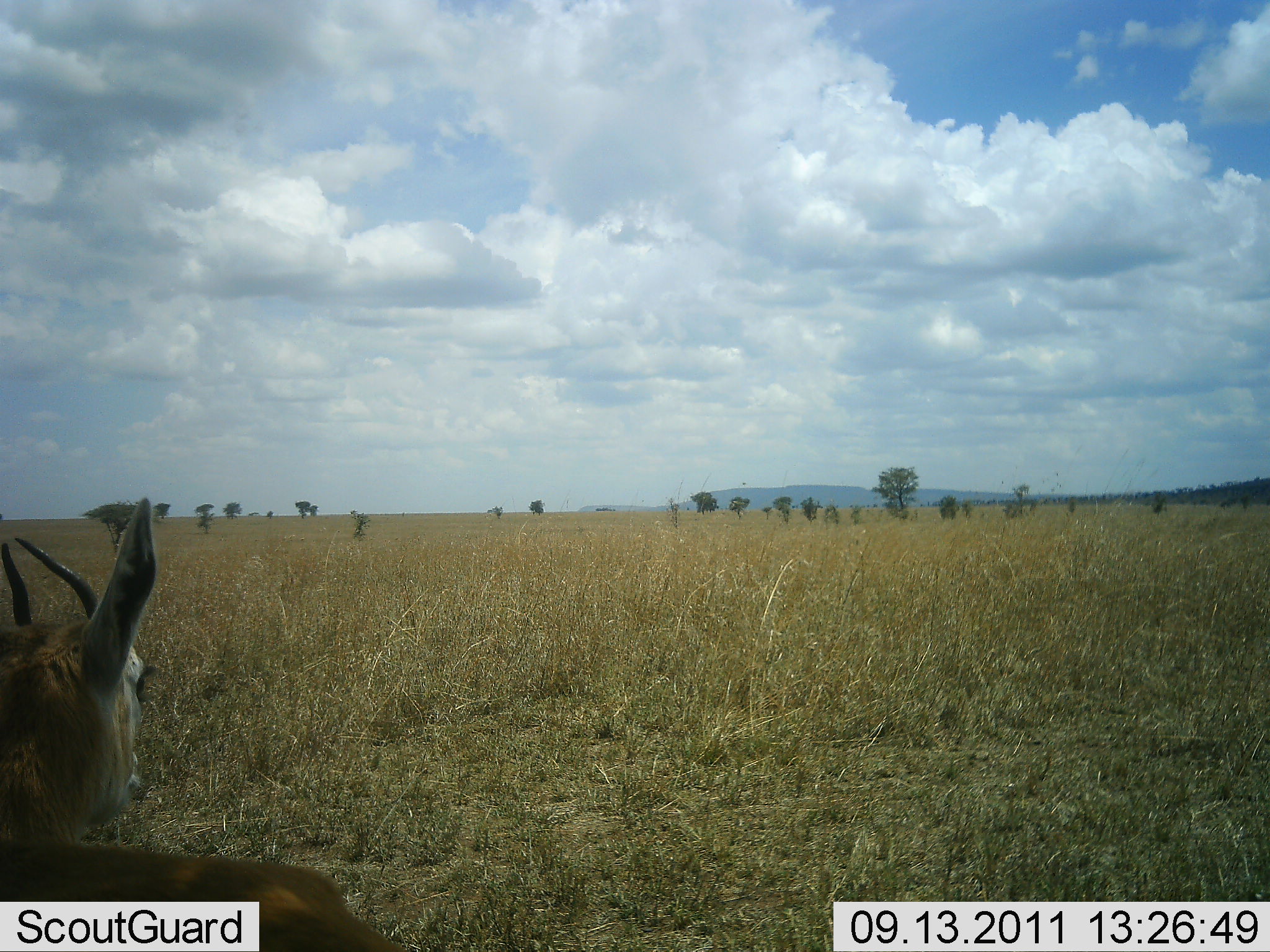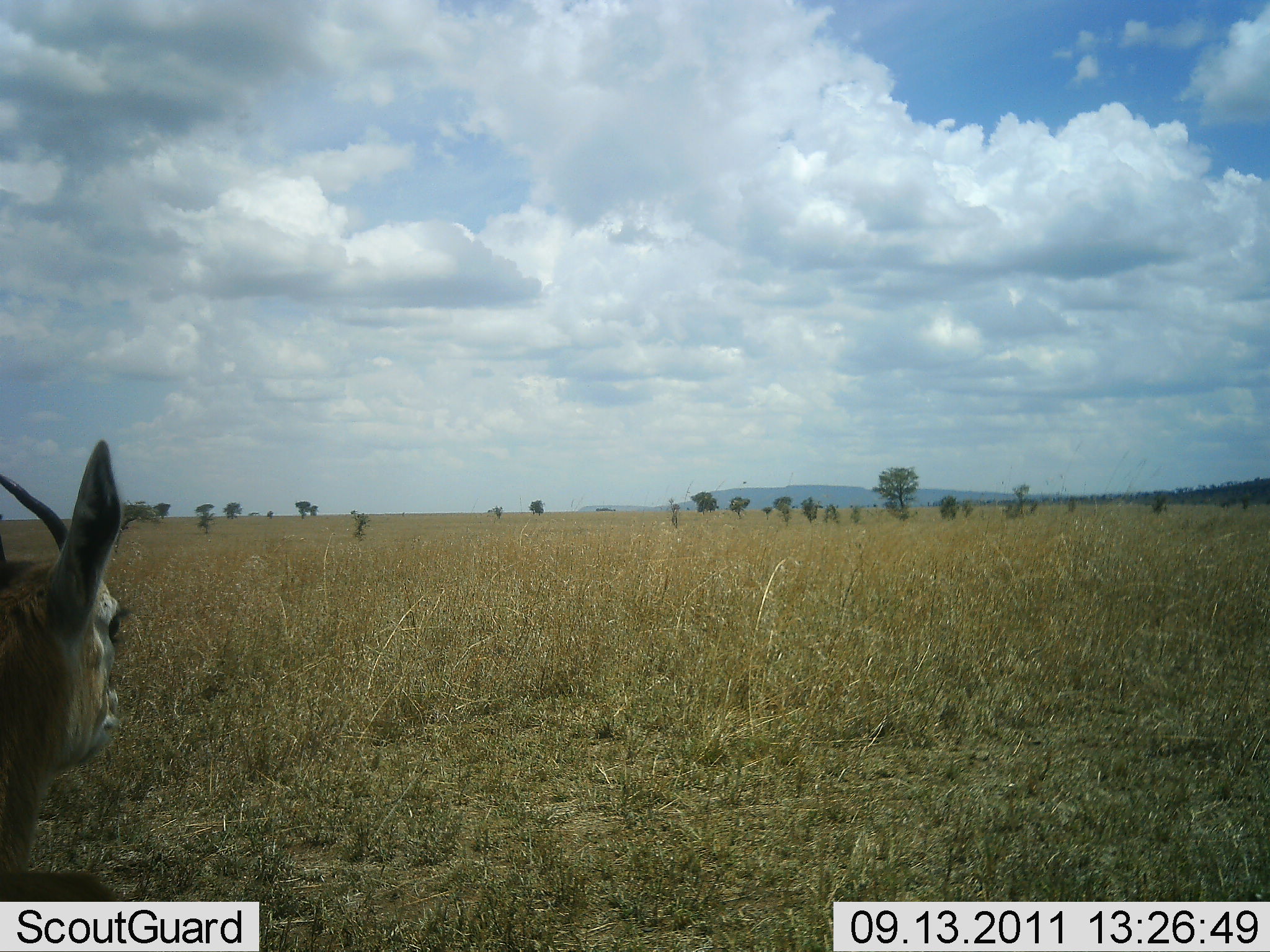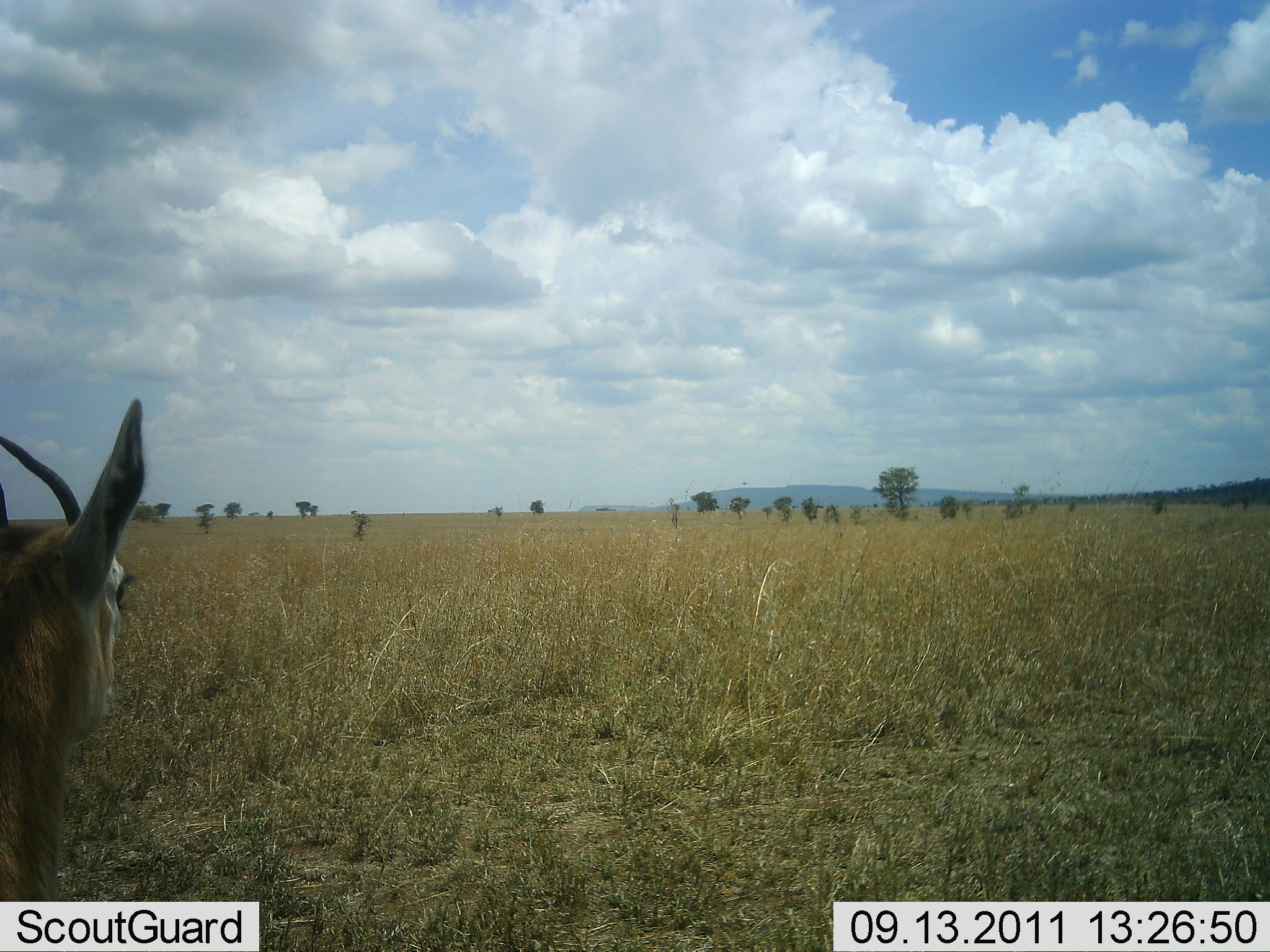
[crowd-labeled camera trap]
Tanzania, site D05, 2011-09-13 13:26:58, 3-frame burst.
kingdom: Animalia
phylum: Chordata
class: Mammalia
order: Artiodactyla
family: Bovidae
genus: Nanger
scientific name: Nanger granti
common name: grant's gazelle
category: gazellegrants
Gazellegrants (grant's gazelle) (Nanger granti), count 1. Behavior (volunteer vote fractions): standing 82%, resting 18%, moving 0%, interacting 0%. Young present (vote fraction): 0%. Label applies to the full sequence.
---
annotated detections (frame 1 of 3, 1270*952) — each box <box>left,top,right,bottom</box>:
animal: <box>0,498,412,951</box>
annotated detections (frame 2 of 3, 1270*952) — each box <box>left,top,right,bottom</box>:
animal: <box>0,438,135,902</box>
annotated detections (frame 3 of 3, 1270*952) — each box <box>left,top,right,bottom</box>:
animal: <box>0,396,152,900</box>